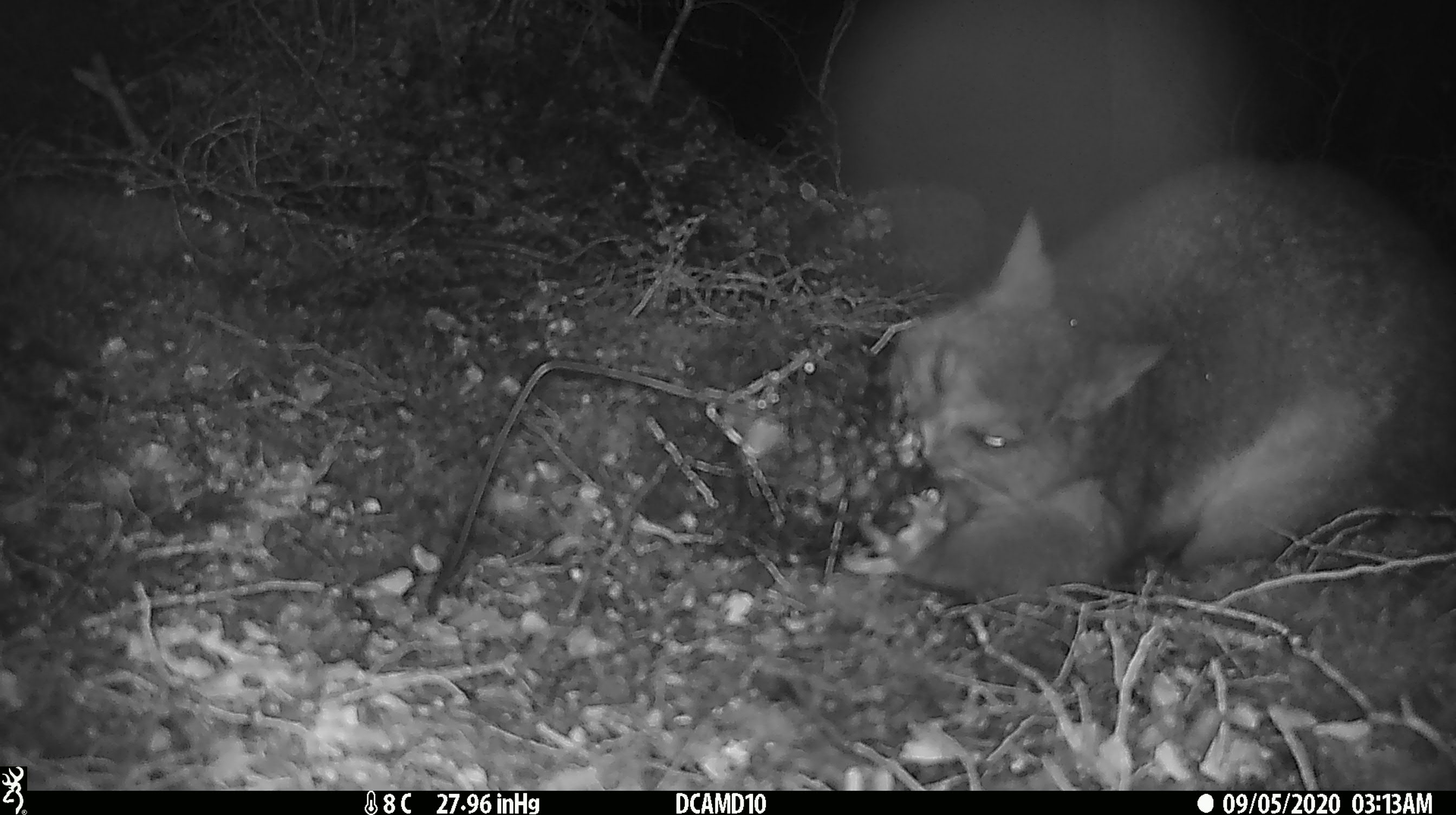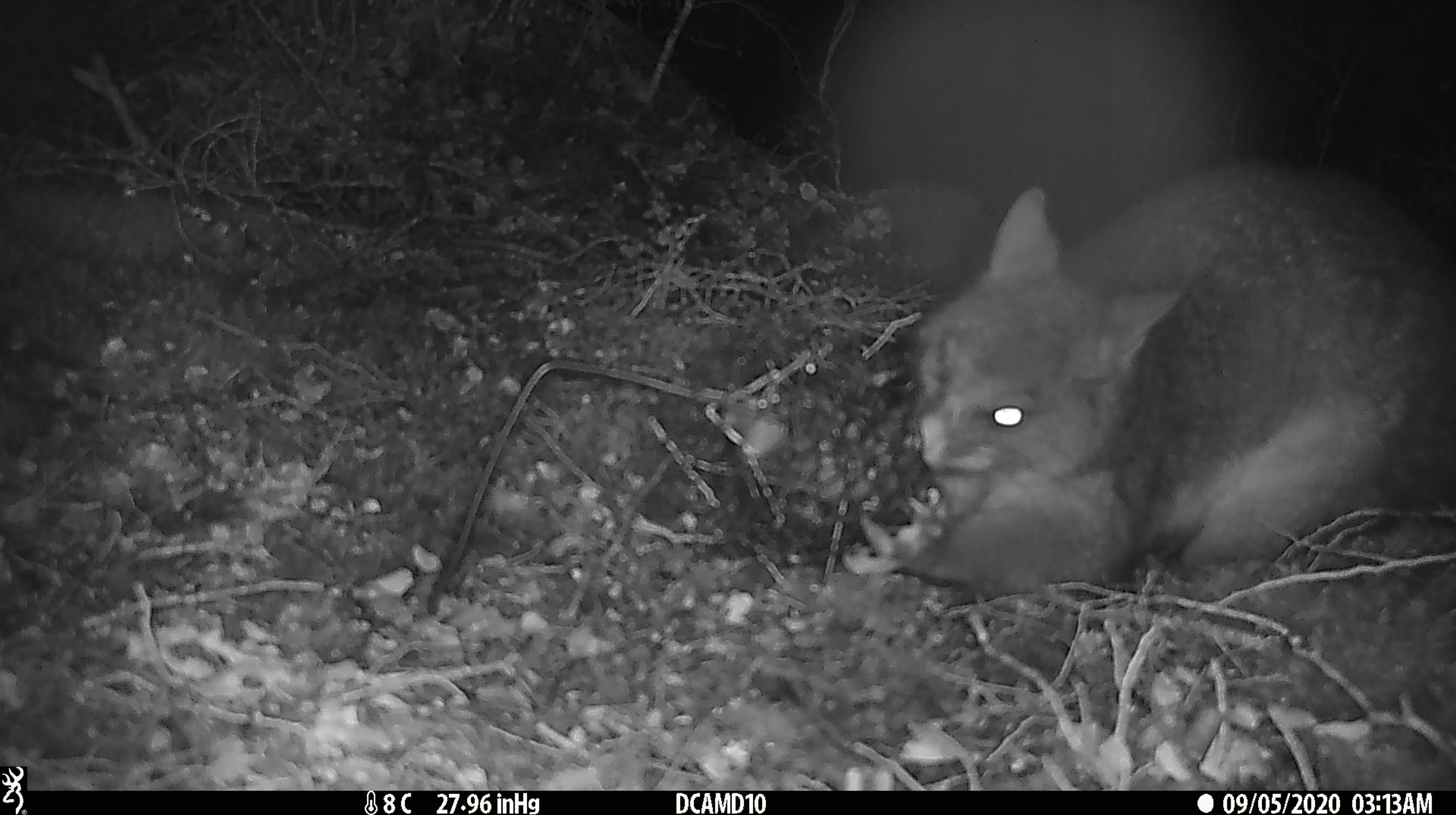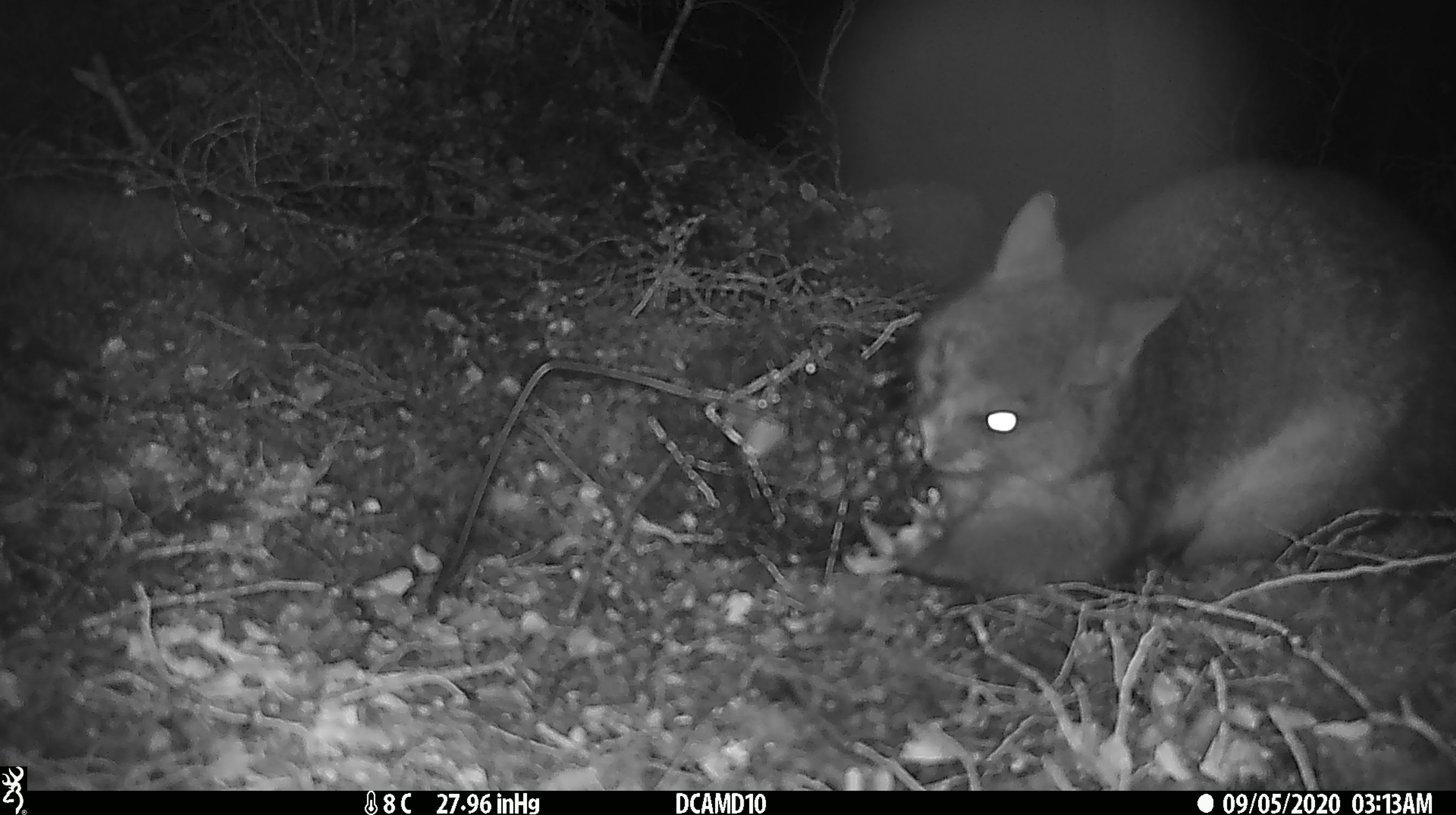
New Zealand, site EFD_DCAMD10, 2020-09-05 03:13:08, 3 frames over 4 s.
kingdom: Animalia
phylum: Chordata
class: Mammalia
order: Diprotodontia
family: Phalangeridae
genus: Trichosurus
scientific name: Trichosurus vulpecula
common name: common brushtail possum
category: possum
Possum (common brushtail possum) (Trichosurus vulpecula).